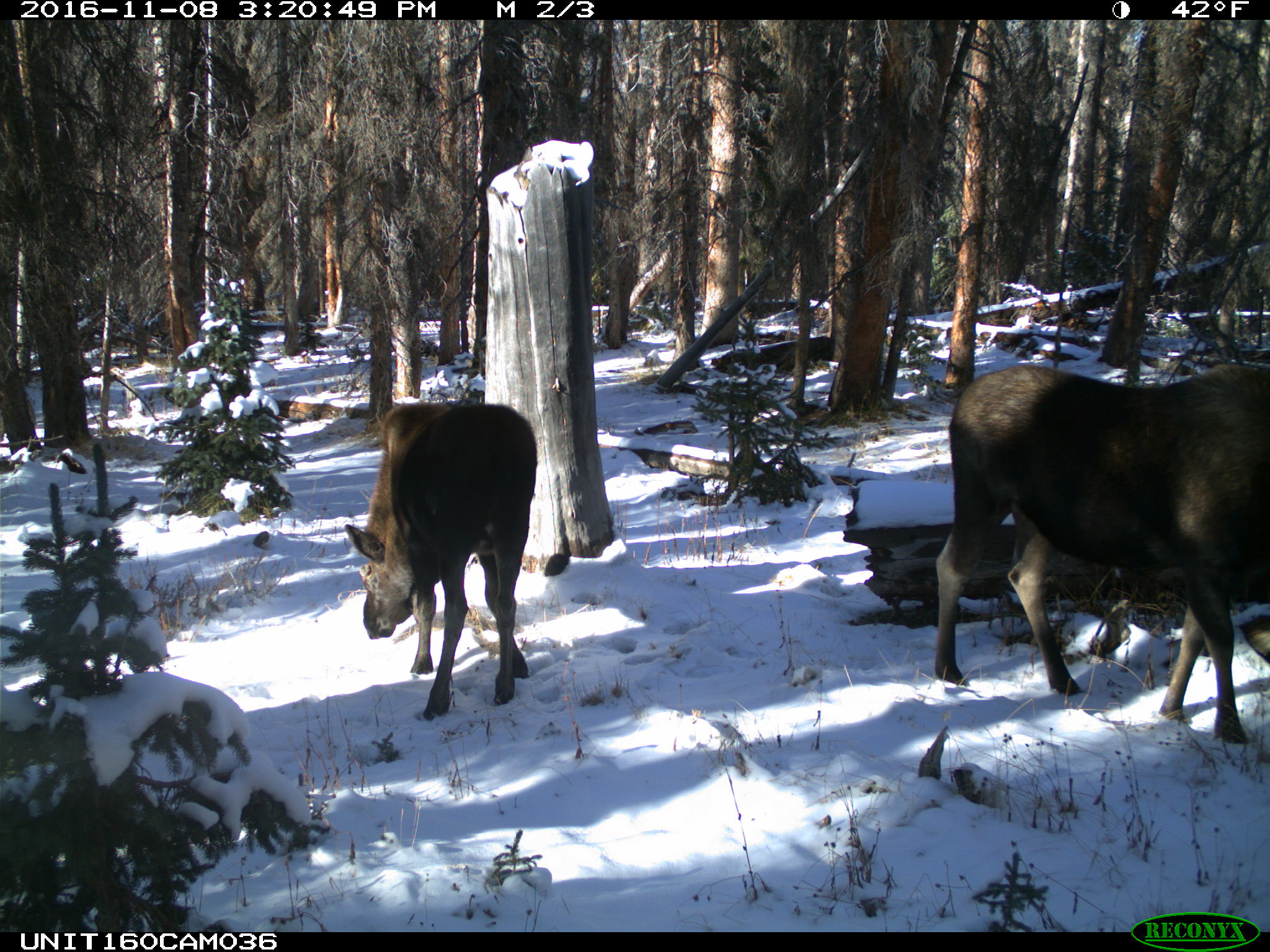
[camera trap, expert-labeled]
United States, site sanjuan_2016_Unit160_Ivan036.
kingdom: Animalia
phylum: Chordata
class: Mammalia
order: Artiodactyla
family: Cervidae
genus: Alces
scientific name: Alces alces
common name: moose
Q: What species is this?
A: Alces alces (moose).